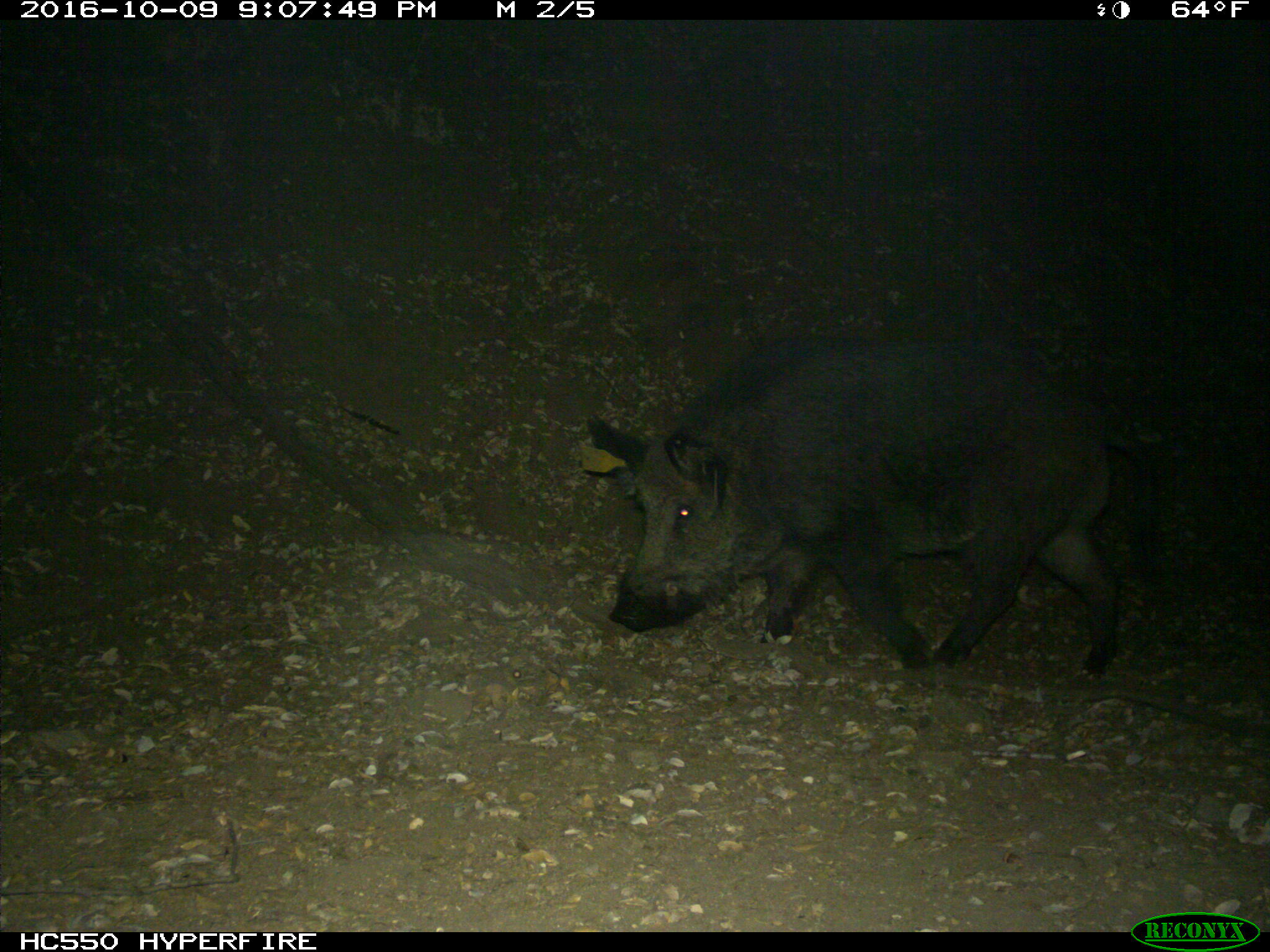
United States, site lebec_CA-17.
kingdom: Animalia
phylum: Chordata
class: Mammalia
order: Artiodactyla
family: Suidae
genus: Sus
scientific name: Sus scrofa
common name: wild boar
Sus scrofa (wild boar).